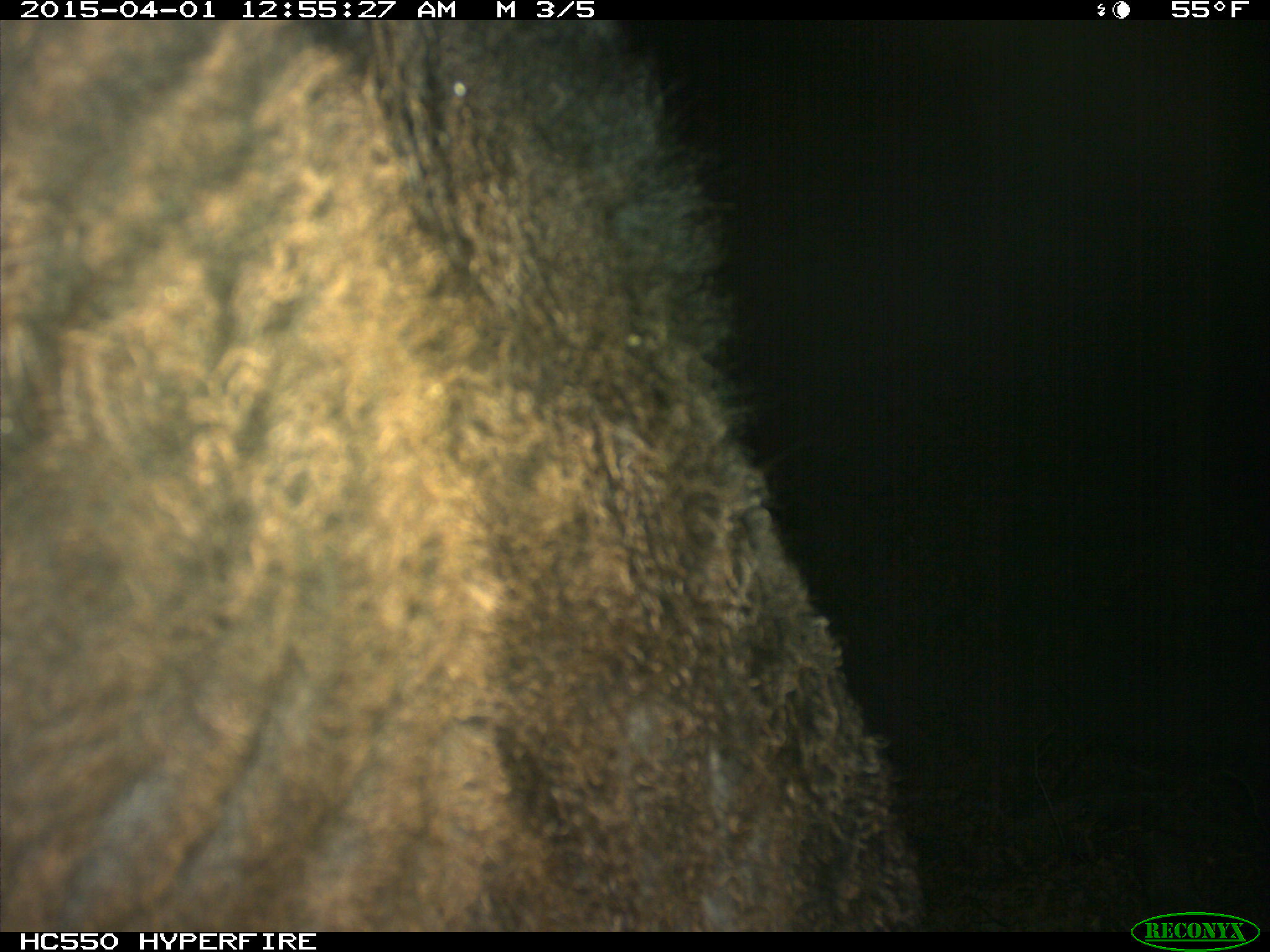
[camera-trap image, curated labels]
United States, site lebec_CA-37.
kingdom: Animalia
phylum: Chordata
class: Mammalia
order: Artiodactyla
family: Bovidae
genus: Bos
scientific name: Bos taurus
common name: domestic cow